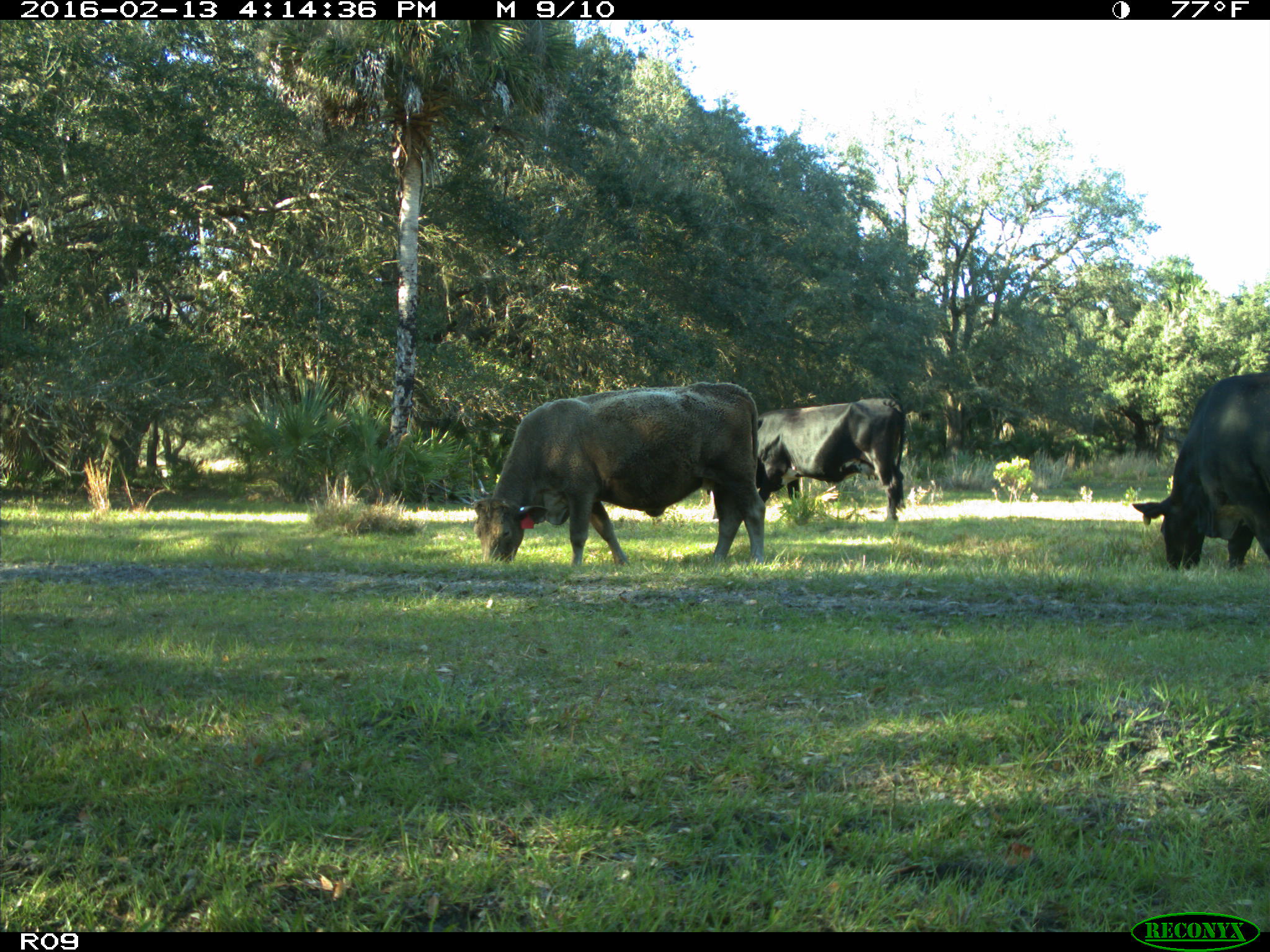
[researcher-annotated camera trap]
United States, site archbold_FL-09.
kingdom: Animalia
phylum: Chordata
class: Mammalia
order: Artiodactyla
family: Bovidae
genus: Bos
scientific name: Bos taurus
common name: domestic cow